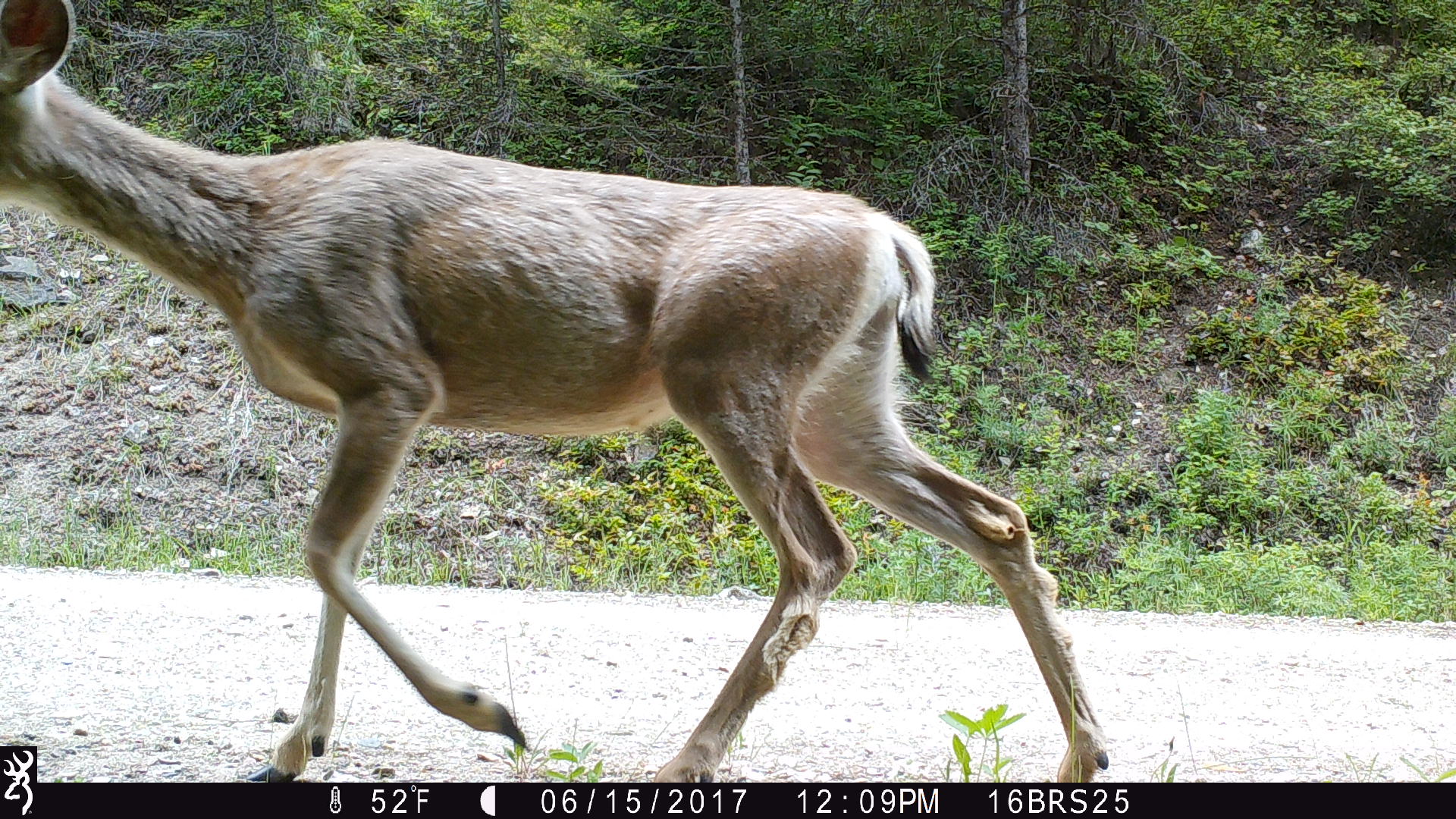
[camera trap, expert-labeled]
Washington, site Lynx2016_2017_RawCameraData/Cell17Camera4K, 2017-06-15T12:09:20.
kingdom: Animalia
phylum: Chordata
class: Mammalia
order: Artiodactyla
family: Cervidae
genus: Odocoileus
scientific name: Odocoileus hemionus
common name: mule deer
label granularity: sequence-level